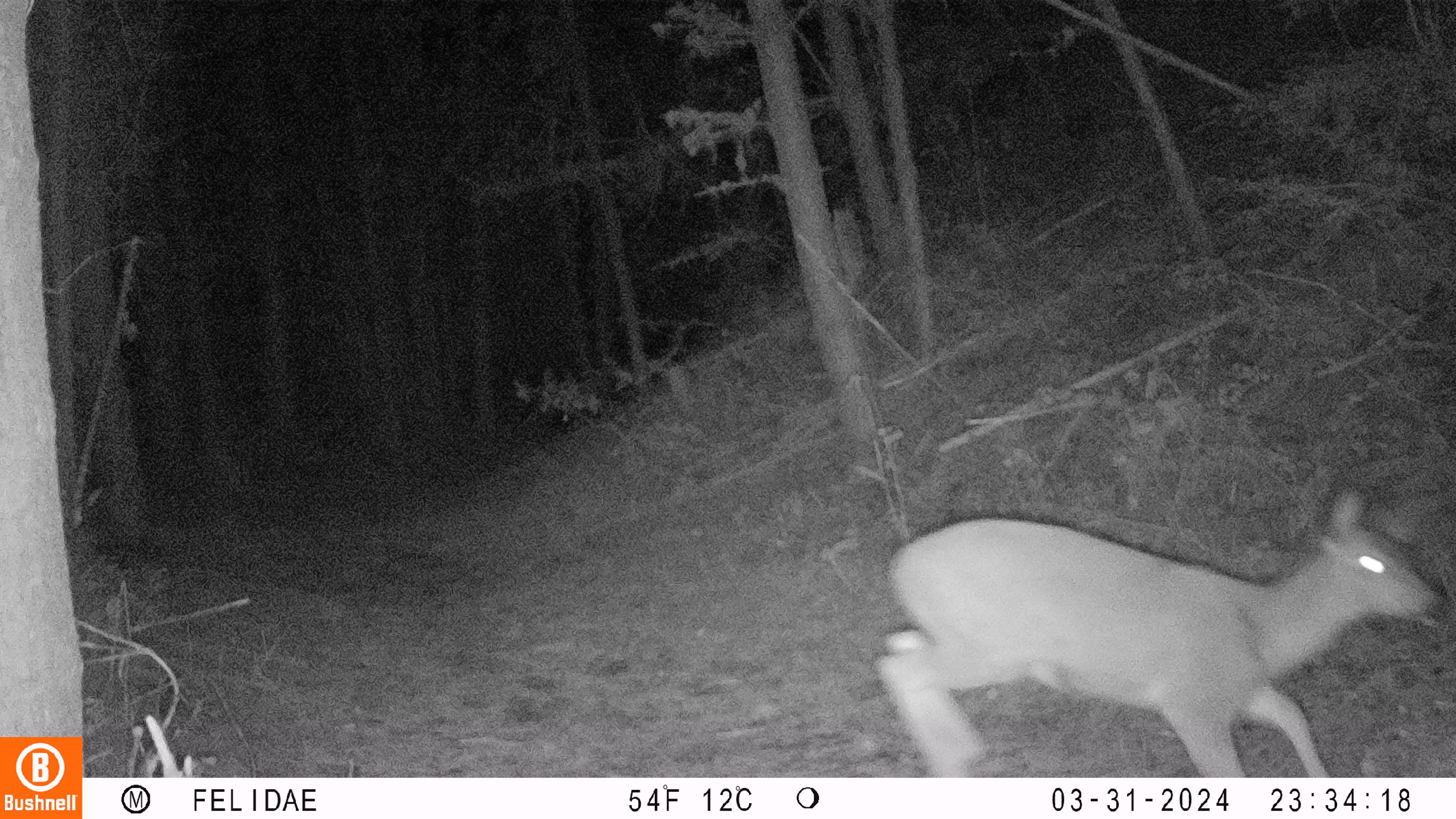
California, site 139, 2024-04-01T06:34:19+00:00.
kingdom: Animalia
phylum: Chordata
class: Mammalia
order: Artiodactyla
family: Cervidae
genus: Odocoileus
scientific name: Odocoileus hemionus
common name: mule deer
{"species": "mule deer (Odocoileus hemionus)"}